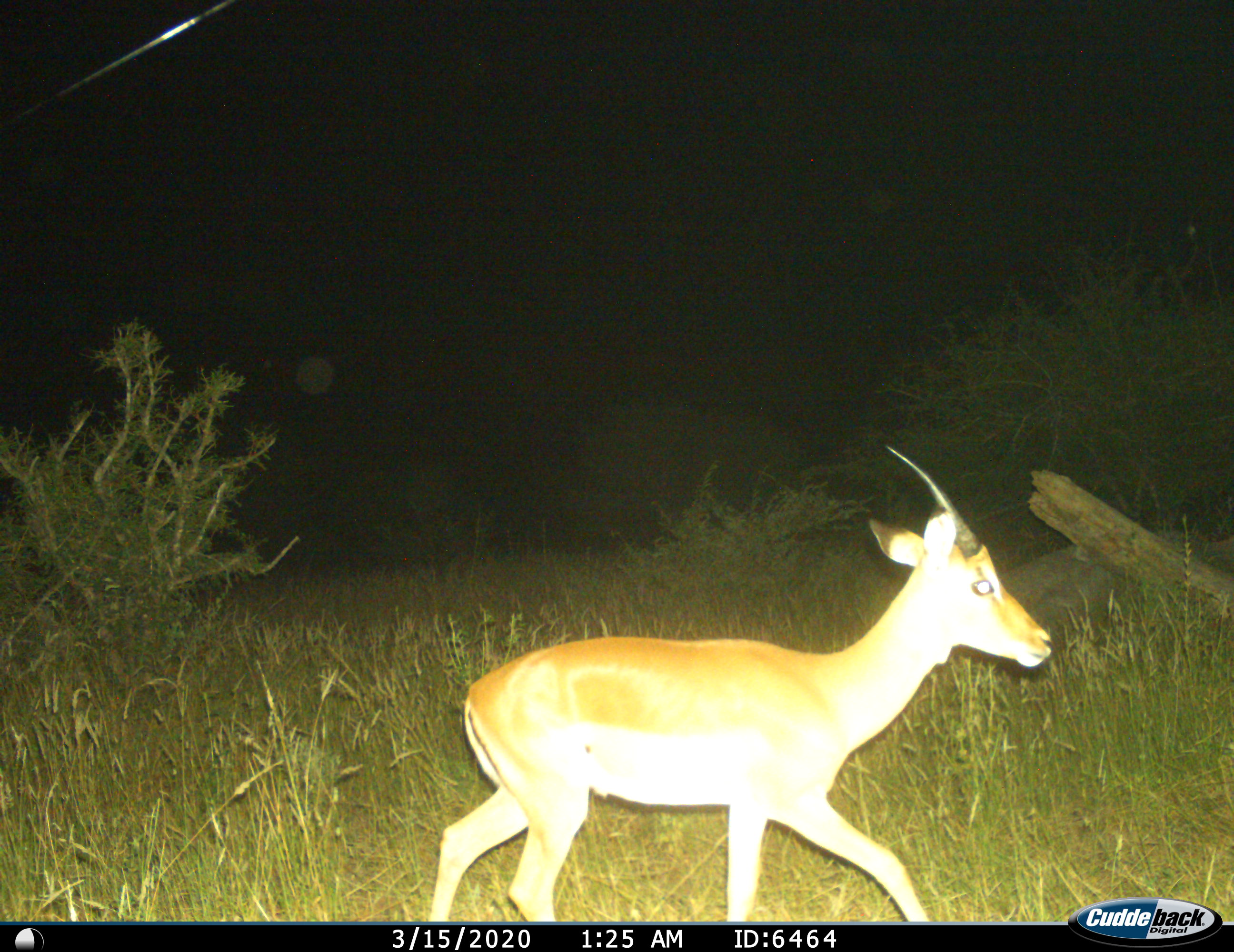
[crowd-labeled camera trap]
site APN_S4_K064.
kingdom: Animalia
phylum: Chordata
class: Mammalia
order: Artiodactyla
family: Bovidae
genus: Aepyceros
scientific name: Aepyceros melampus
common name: impala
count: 1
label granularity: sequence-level